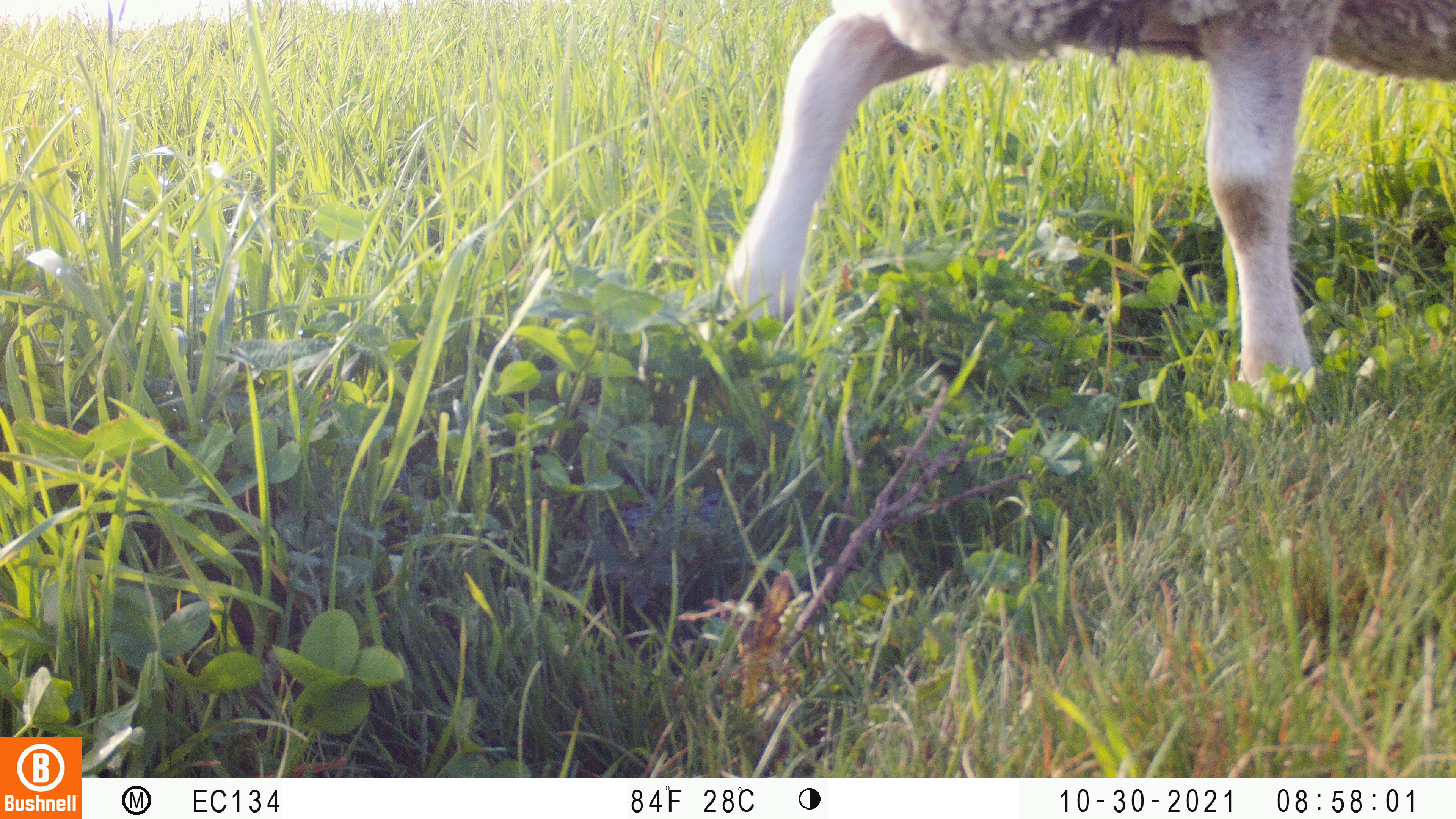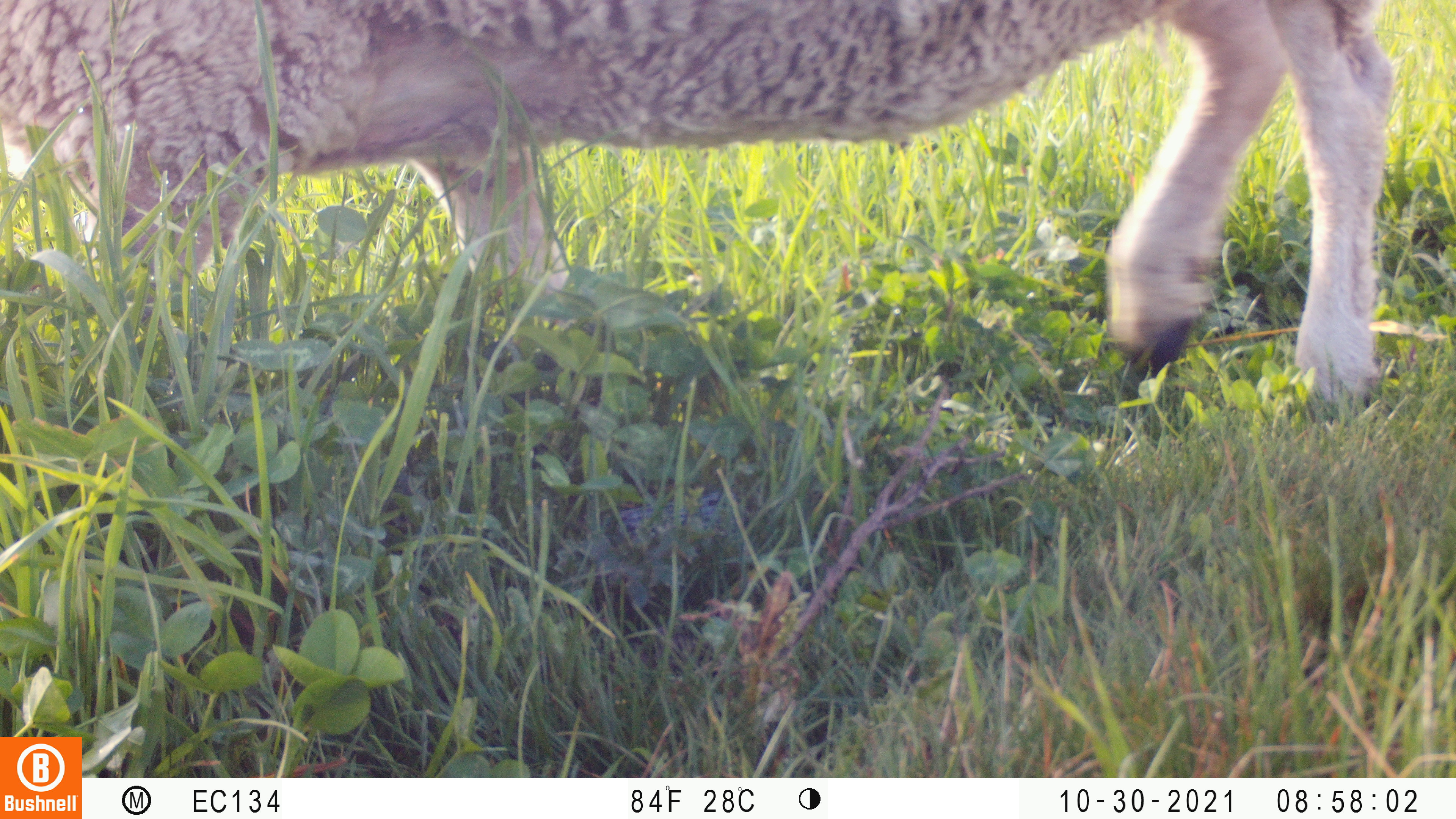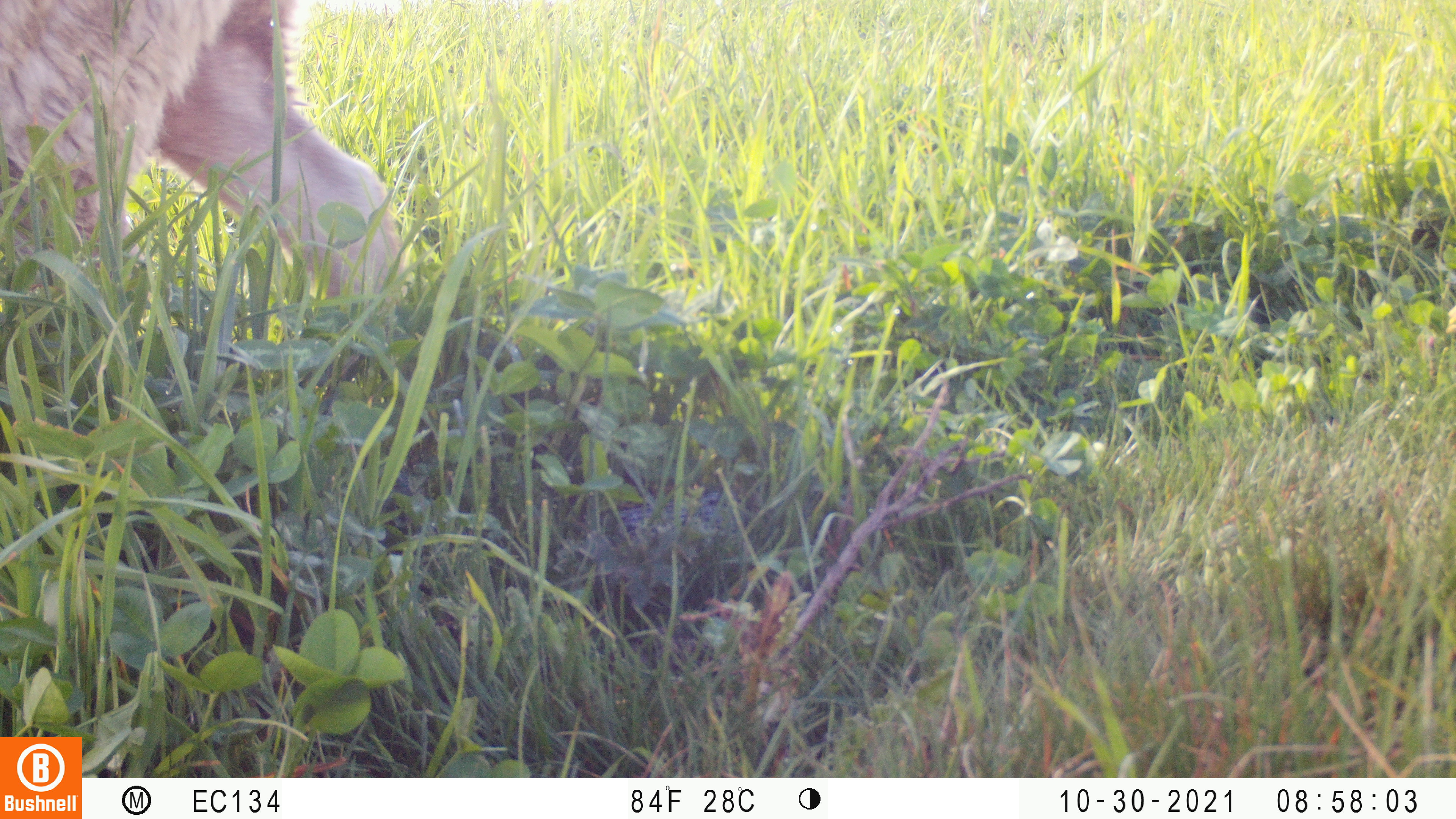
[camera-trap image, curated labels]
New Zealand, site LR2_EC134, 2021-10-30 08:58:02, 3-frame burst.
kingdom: Animalia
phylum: Chordata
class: Mammalia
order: Artiodactyla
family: Bovidae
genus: Bos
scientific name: Bos taurus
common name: domestic cow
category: cow